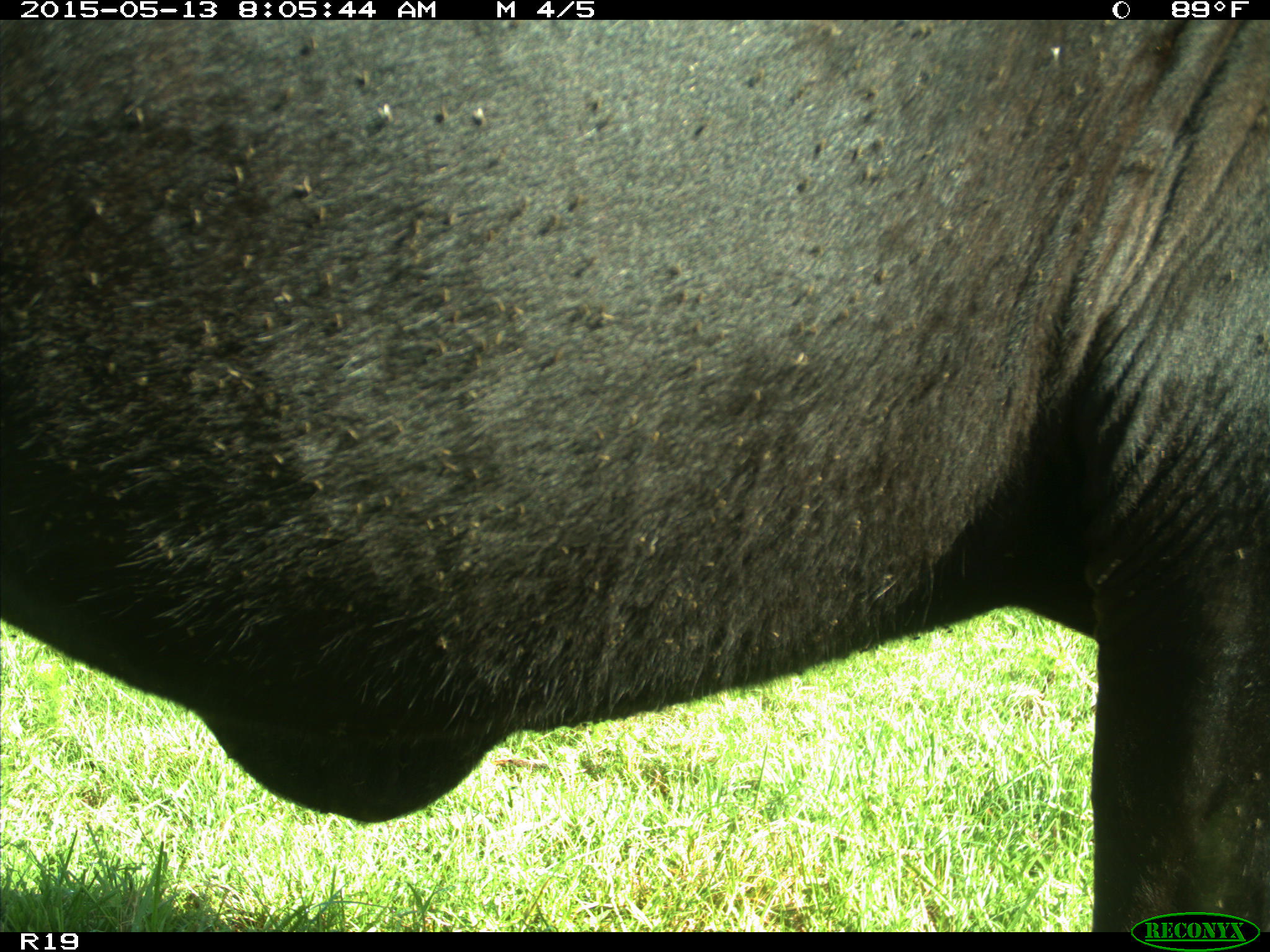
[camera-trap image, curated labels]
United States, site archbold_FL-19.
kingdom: Animalia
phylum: Chordata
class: Mammalia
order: Artiodactyla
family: Bovidae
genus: Bos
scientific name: Bos taurus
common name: domestic cow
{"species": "Bos taurus (domestic cow)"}